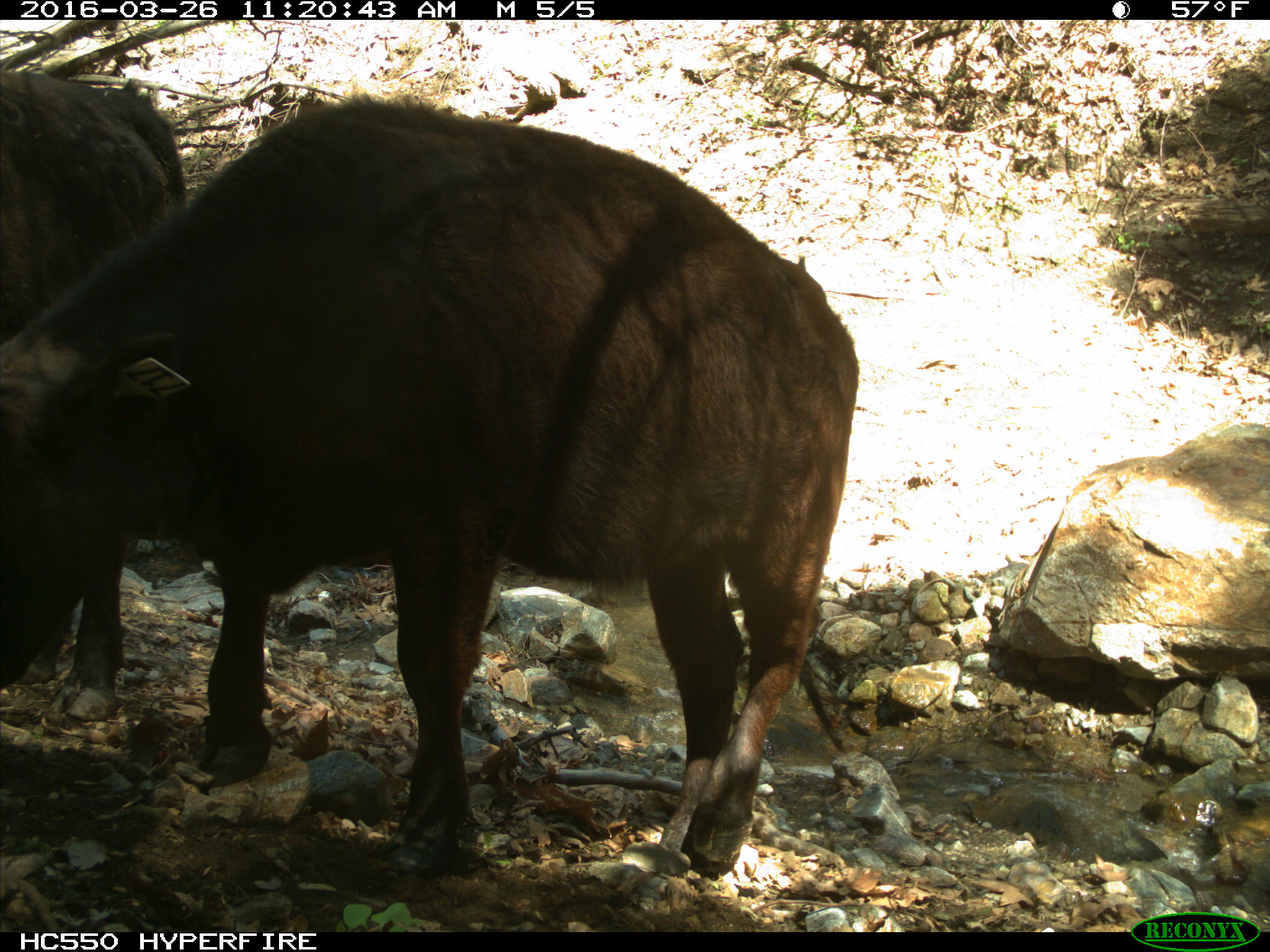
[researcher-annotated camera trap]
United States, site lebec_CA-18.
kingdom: Animalia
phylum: Chordata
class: Mammalia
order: Artiodactyla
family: Bovidae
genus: Bos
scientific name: Bos taurus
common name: domestic cow